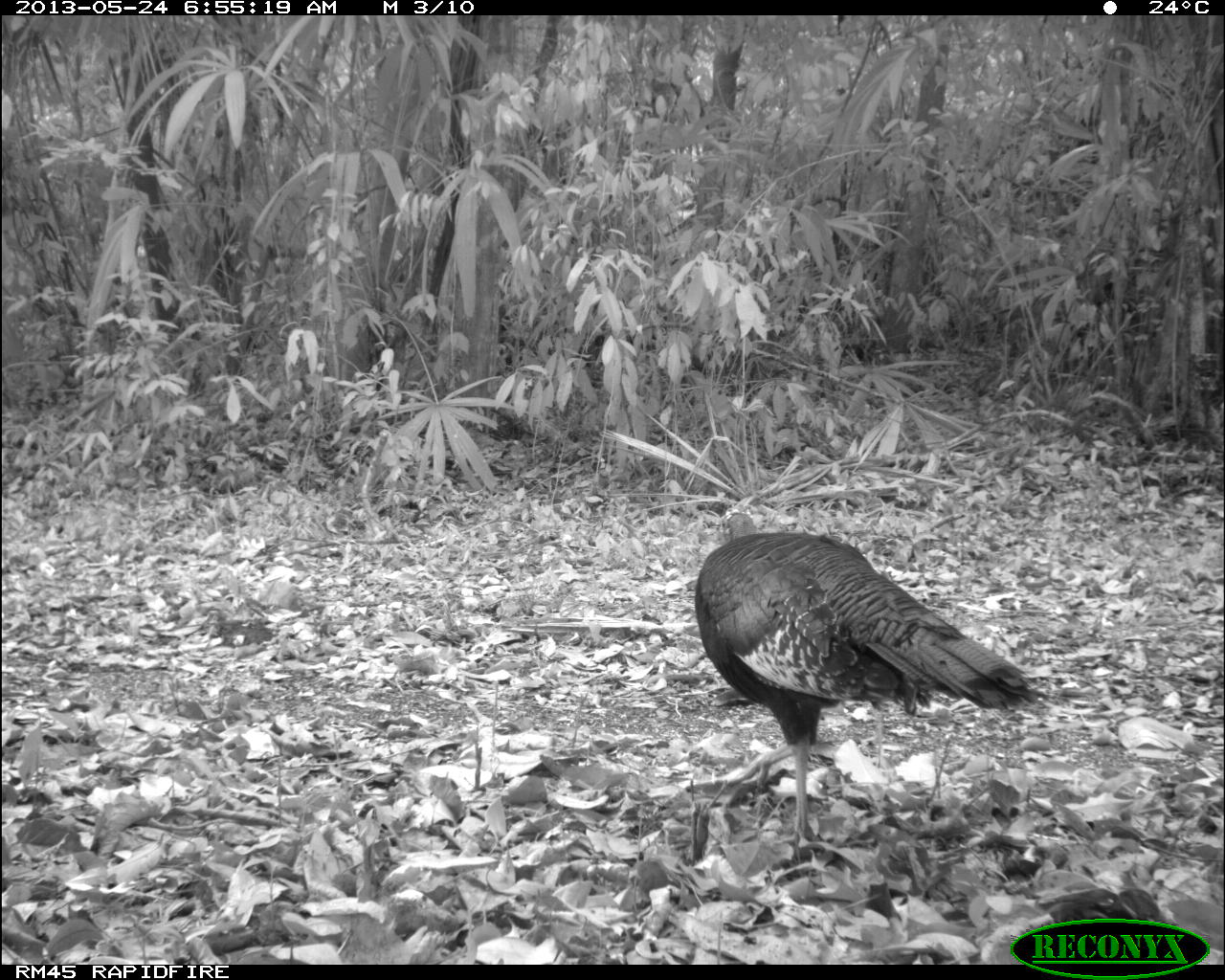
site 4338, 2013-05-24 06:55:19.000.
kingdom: Animalia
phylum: Chordata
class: Aves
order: Galliformes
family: Phasianidae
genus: Meleagris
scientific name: Meleagris ocellata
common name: ocellated turkey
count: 1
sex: female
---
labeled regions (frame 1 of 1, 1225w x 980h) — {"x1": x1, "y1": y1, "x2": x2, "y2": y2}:
meleagris ocellata: {"x1": 693, "y1": 511, "x2": 1038, "y2": 844}